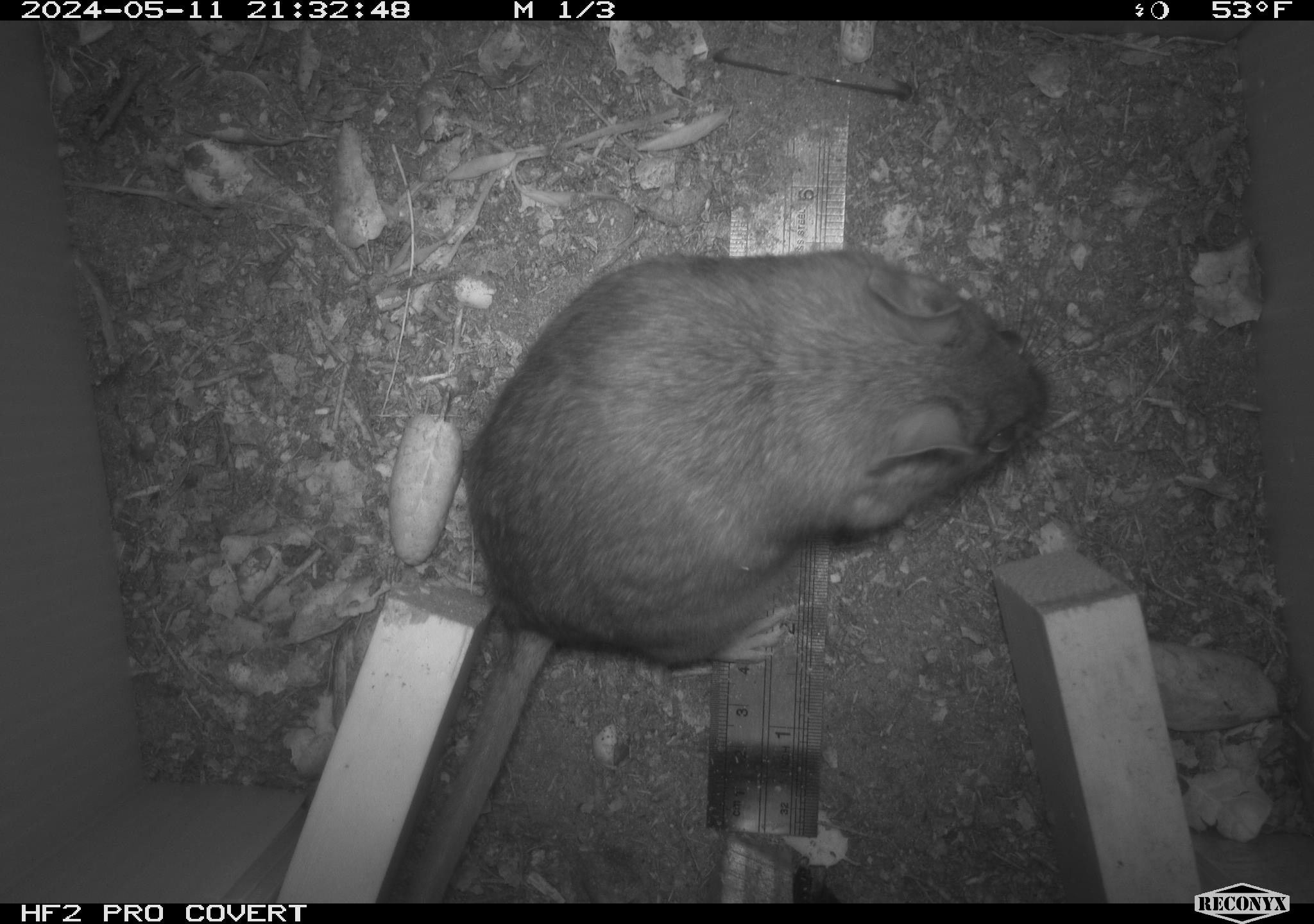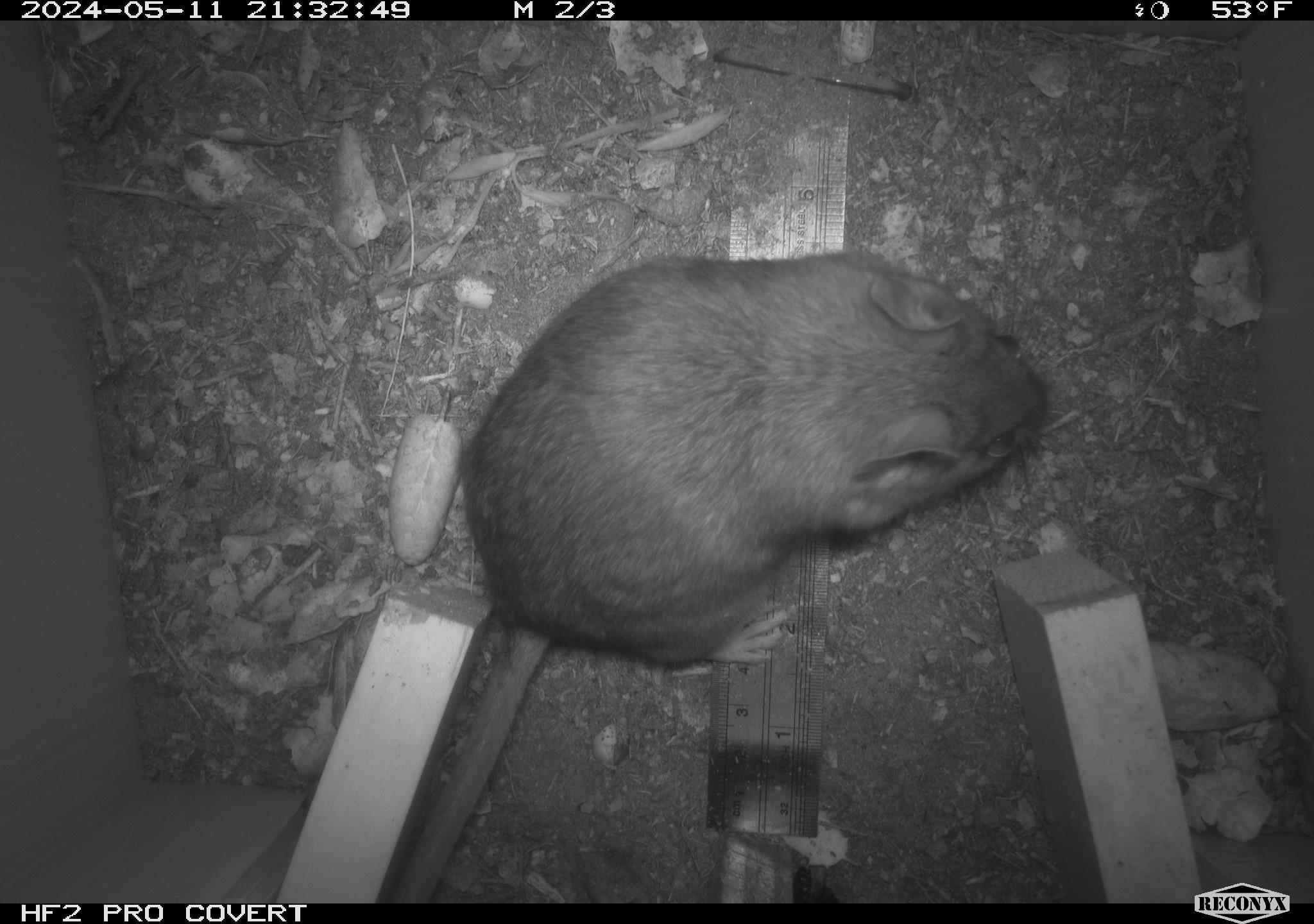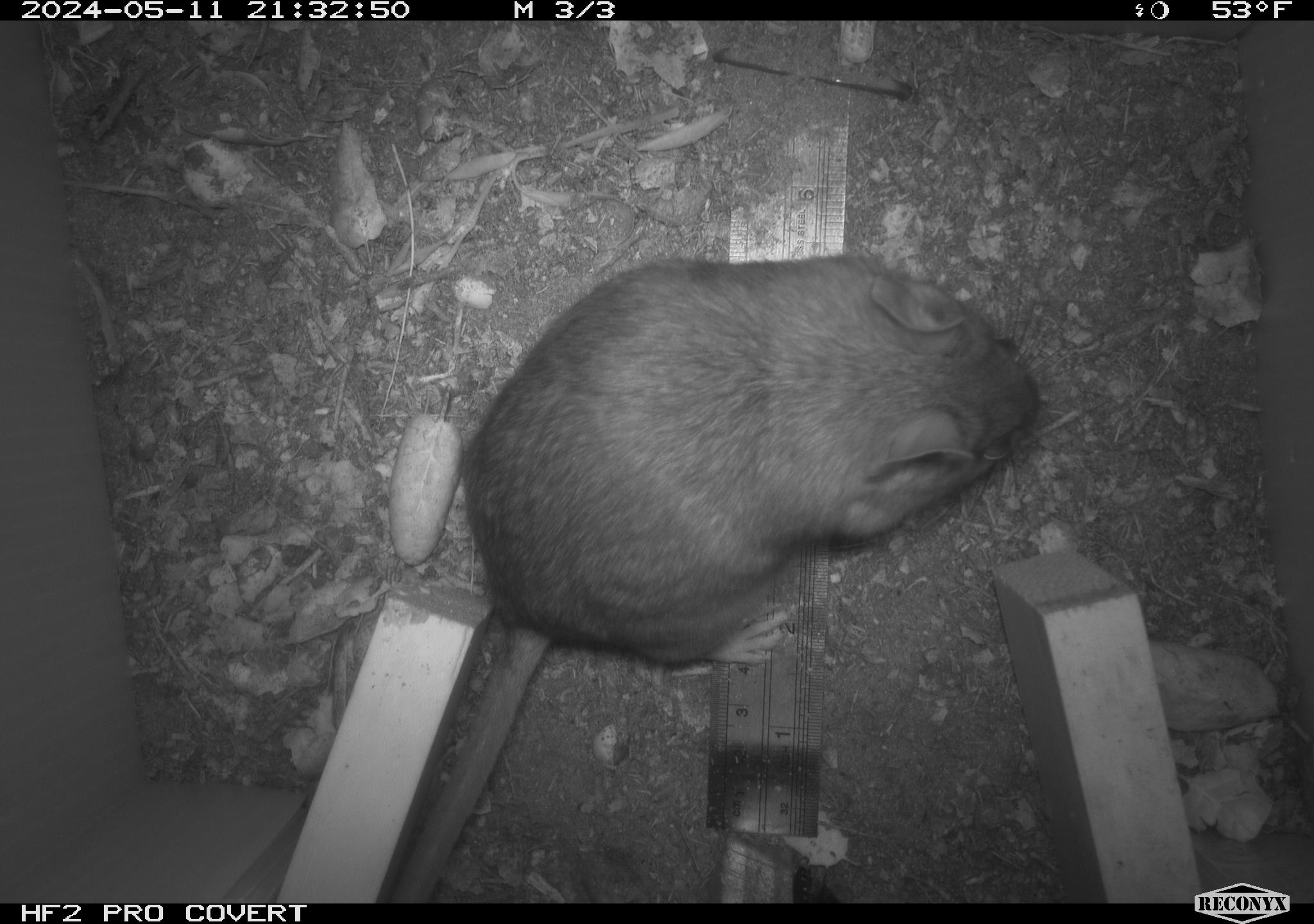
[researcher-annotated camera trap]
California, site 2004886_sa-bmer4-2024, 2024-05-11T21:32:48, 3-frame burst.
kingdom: Animalia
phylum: Chordata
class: Mammalia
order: Rodentia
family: Muridae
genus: Rattus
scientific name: Rattus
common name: rat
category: rattus species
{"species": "rattus species (rat) (Rattus)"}